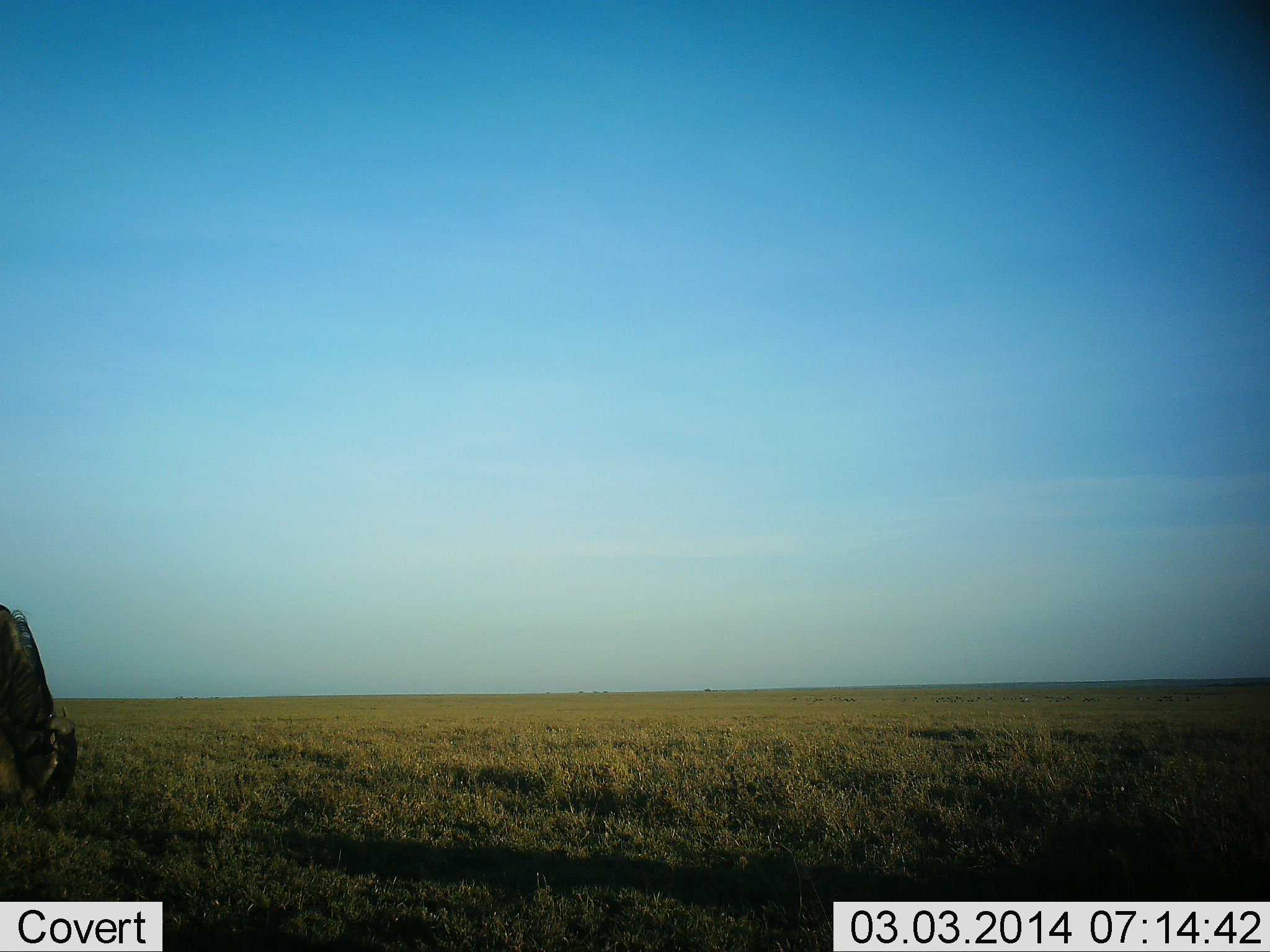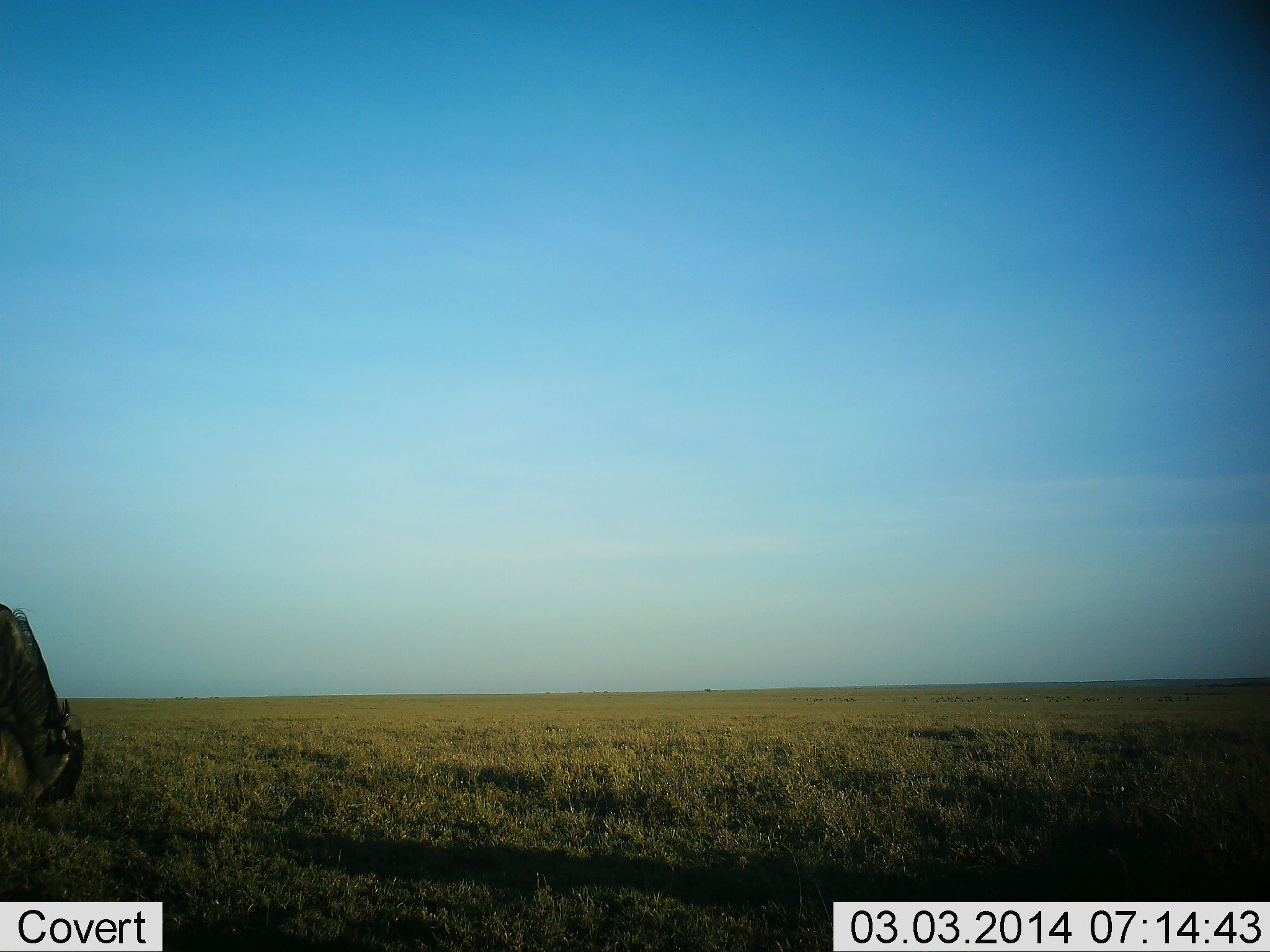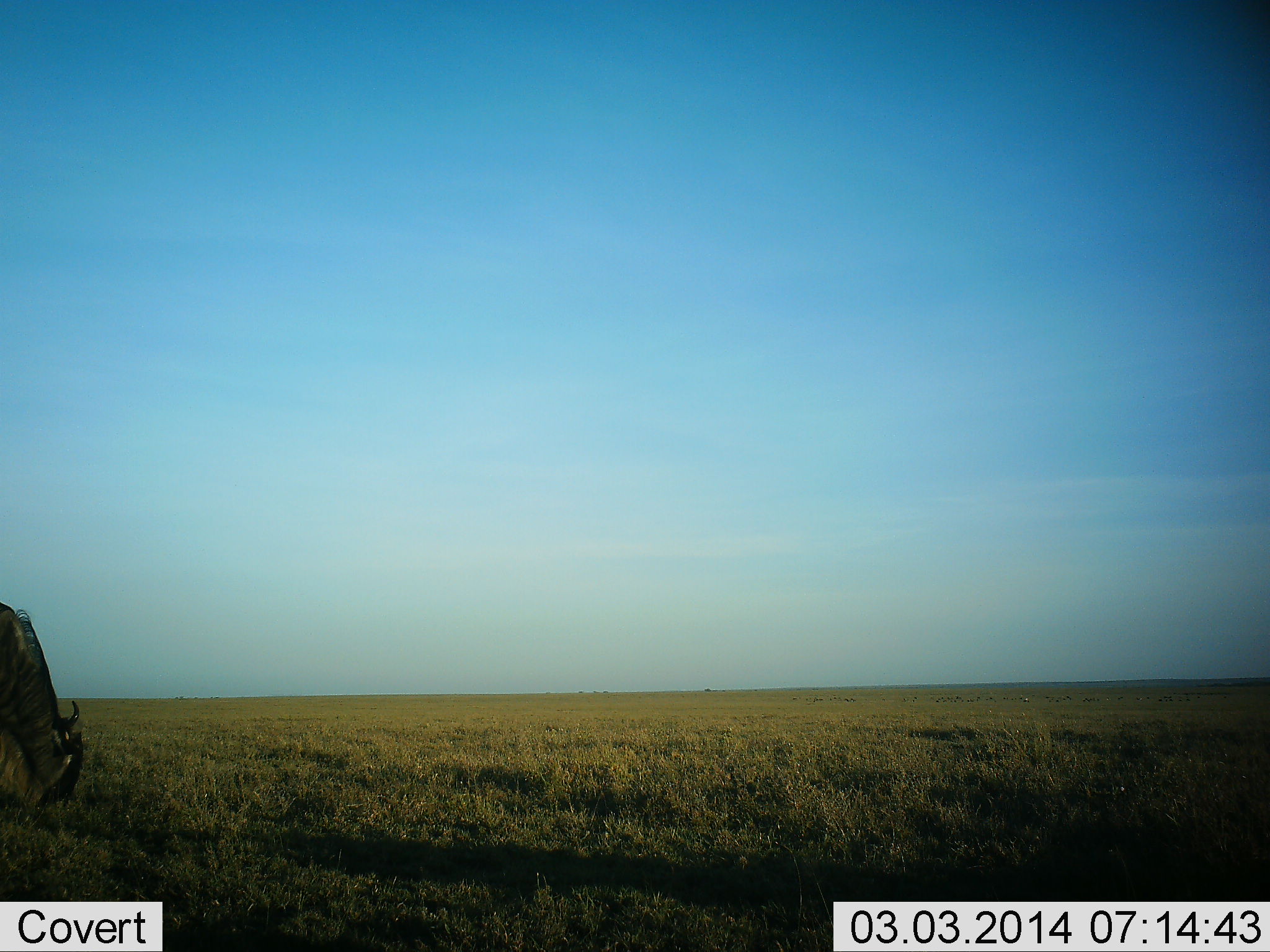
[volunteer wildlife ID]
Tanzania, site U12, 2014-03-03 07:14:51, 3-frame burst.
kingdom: Animalia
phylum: Chordata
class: Mammalia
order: Artiodactyla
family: Bovidae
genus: Connochaetes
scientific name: Connochaetes taurinus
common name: blue wildebeest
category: wildebeest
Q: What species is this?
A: Wildebeest (blue wildebeest) (Connochaetes taurinus).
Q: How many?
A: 1.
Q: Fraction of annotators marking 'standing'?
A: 0%.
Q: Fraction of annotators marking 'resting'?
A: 0%.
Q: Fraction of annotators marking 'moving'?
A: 0%.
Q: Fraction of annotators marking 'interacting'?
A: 0%.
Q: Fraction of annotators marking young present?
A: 0%.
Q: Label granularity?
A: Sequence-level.